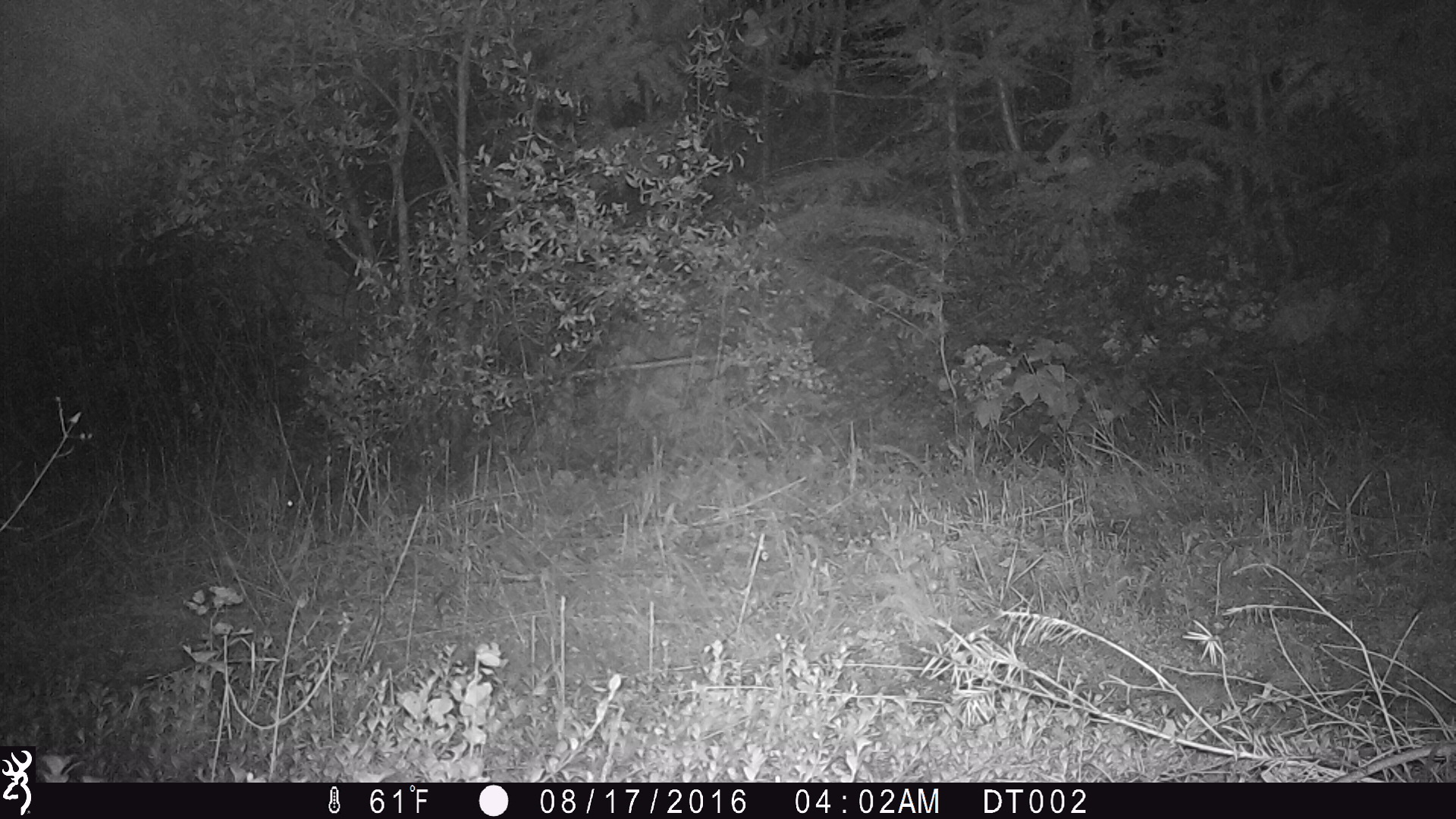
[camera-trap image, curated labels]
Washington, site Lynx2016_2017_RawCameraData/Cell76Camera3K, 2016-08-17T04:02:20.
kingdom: Animalia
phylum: Chordata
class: Mammalia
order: Lagomorpha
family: Leporidae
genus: Lepus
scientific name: Lepus americanus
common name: snowshoe hare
Lepus americanus (snowshoe hare). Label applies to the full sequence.